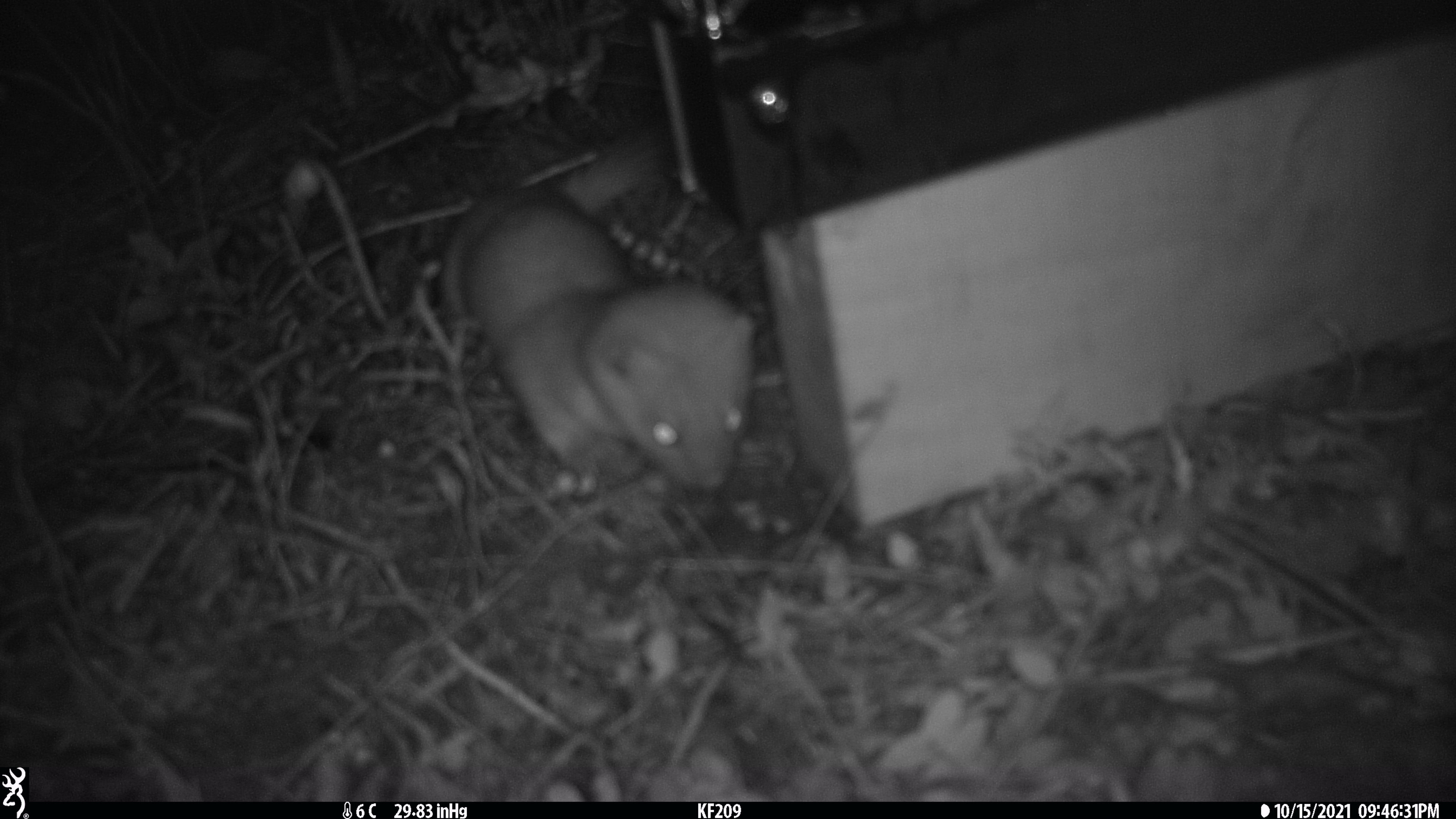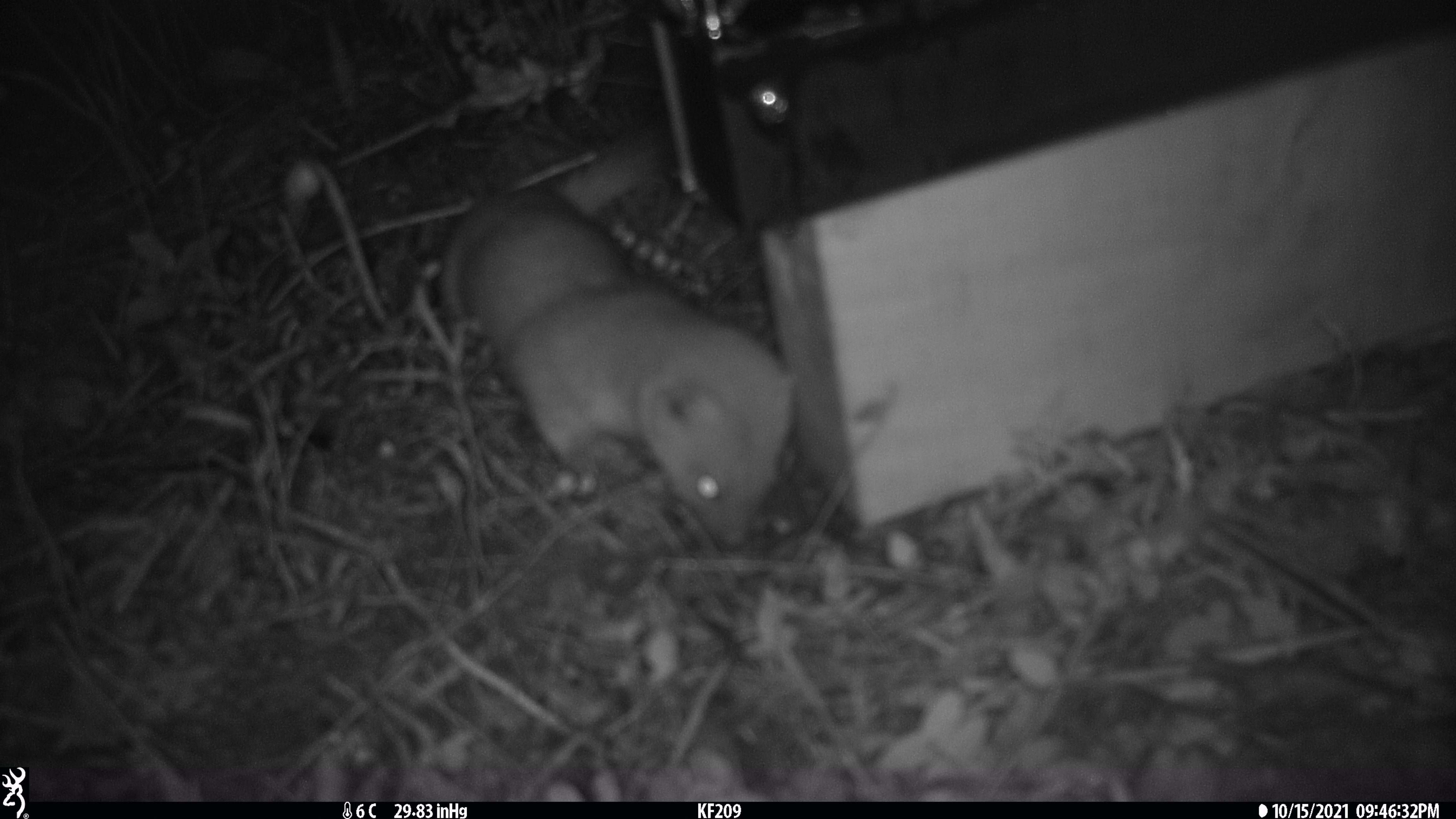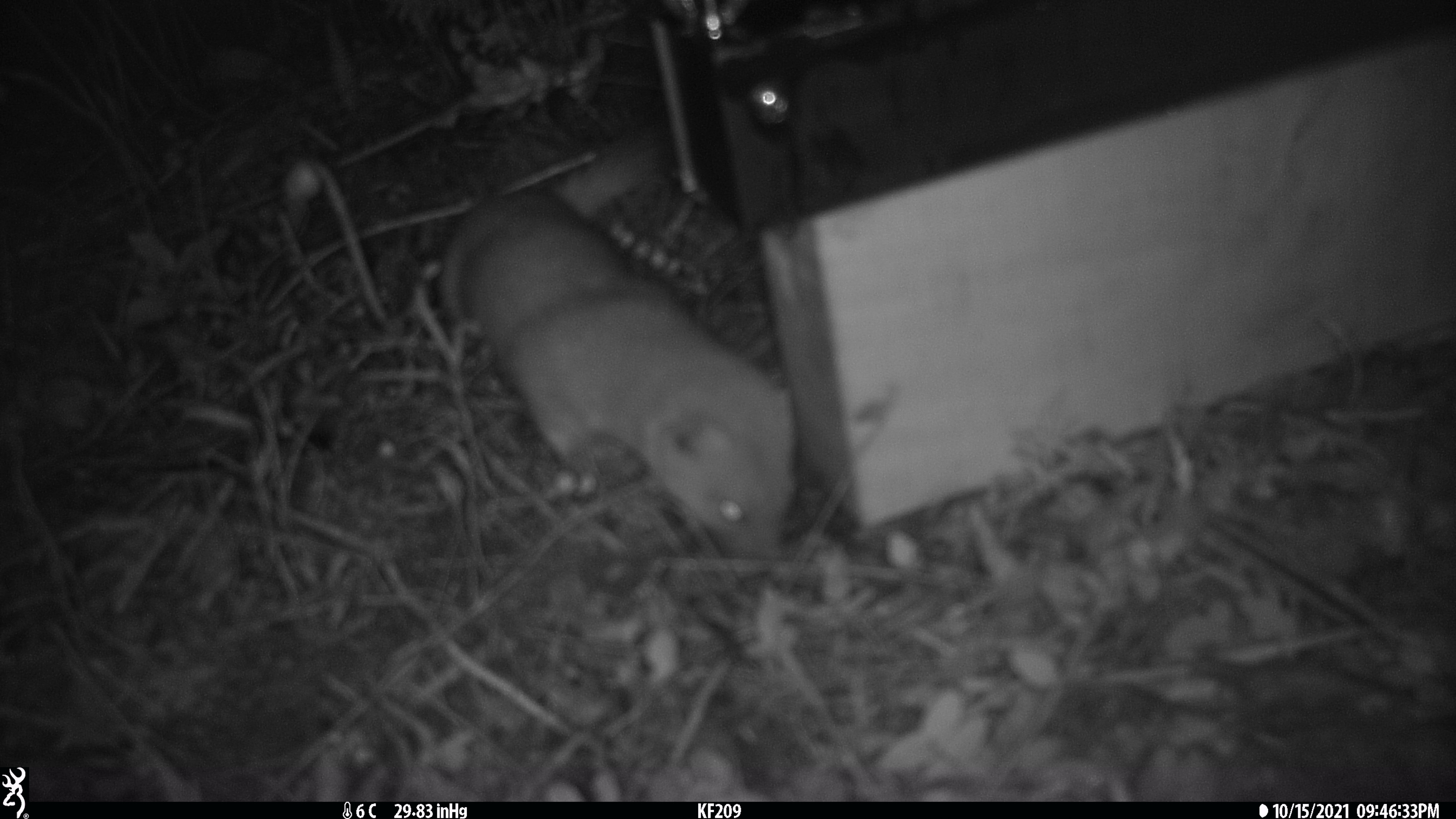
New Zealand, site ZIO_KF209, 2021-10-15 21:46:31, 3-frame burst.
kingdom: Animalia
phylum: Chordata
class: Mammalia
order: Carnivora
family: Mustelidae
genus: Mustela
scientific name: Mustela erminea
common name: stoat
Stoat (Mustela erminea).